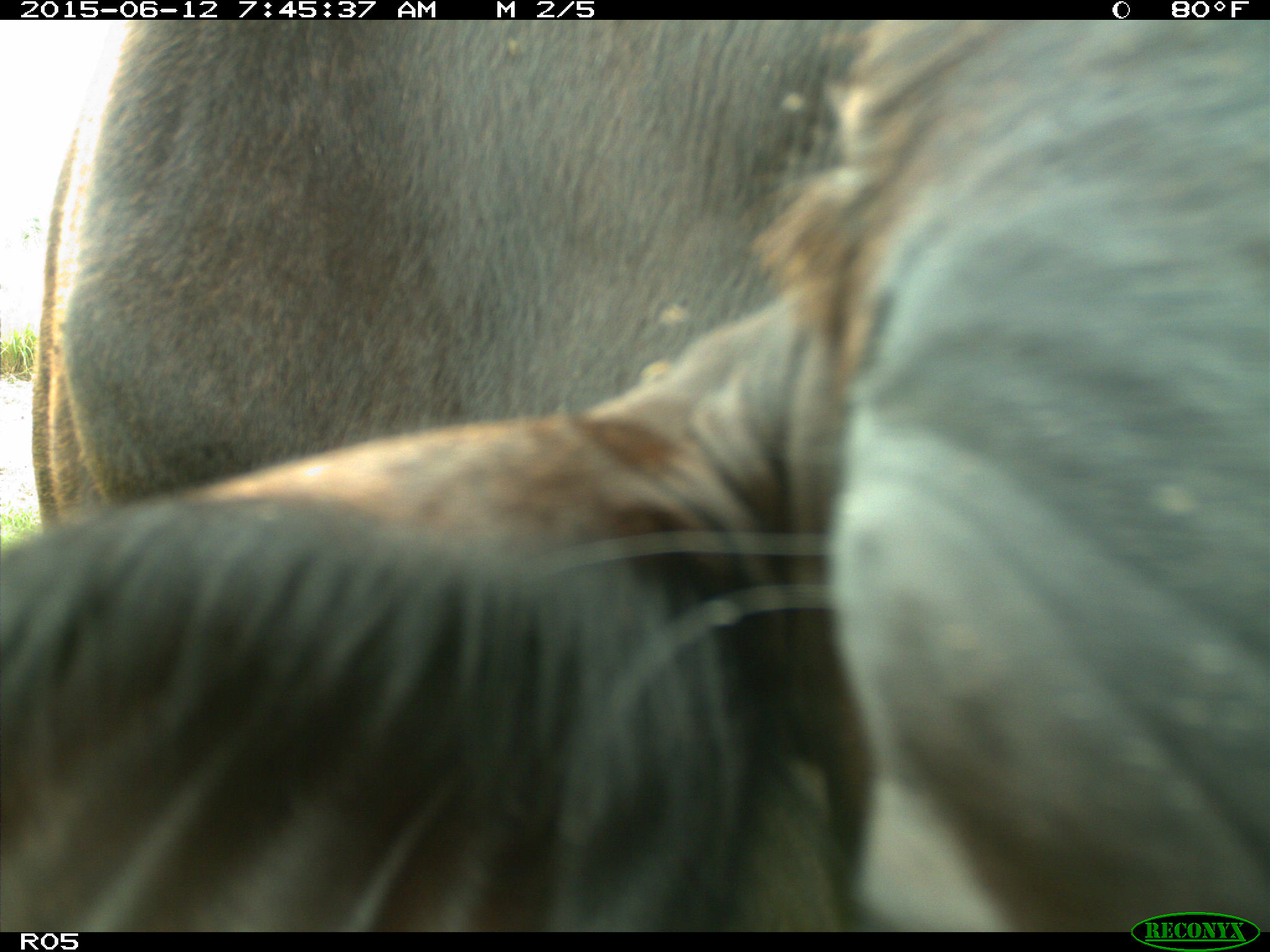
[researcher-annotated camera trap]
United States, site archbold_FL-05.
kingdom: Animalia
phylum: Chordata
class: Mammalia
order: Artiodactyla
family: Bovidae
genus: Bos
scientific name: Bos taurus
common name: domestic cow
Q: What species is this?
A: Bos taurus (domestic cow).